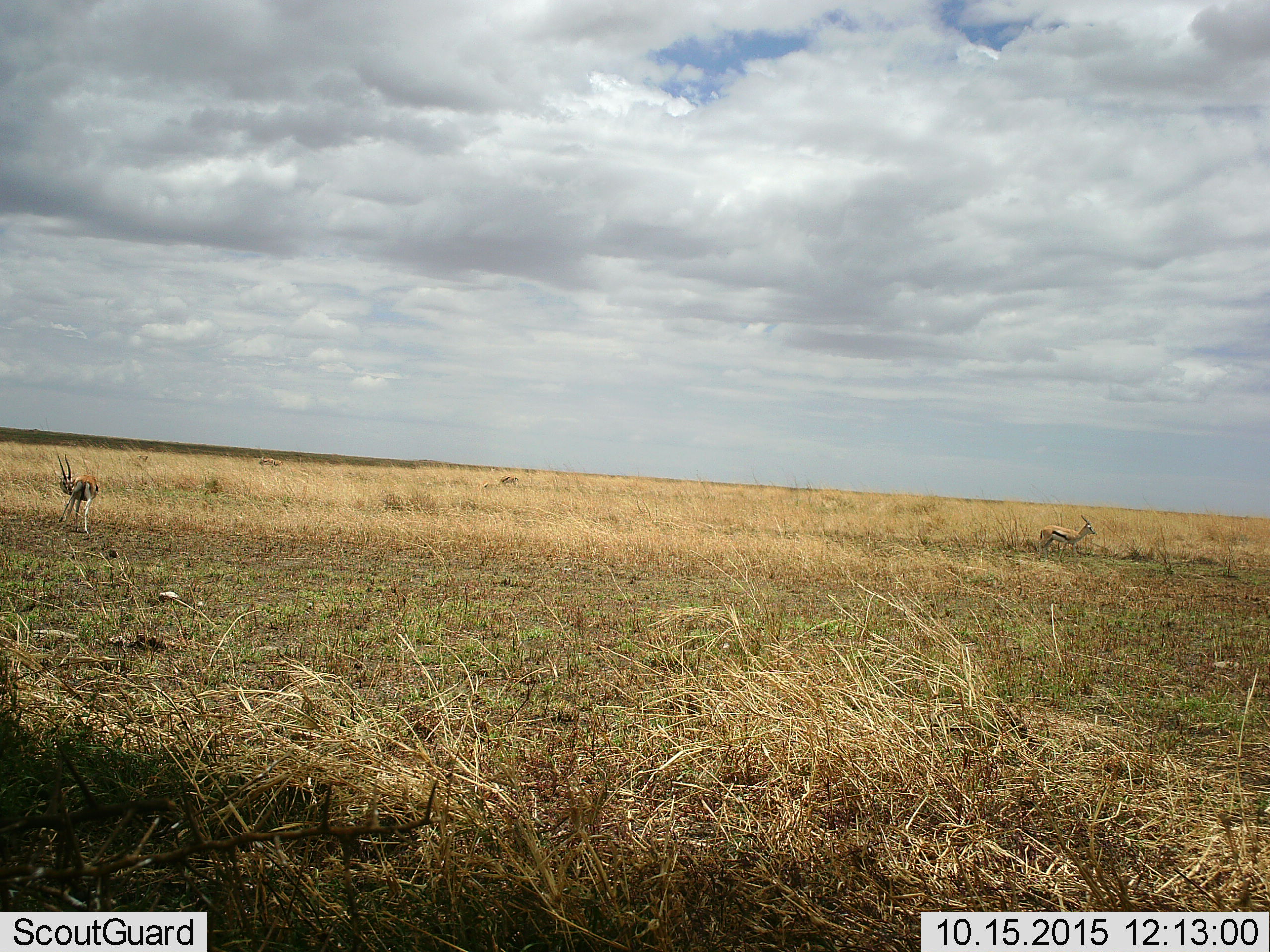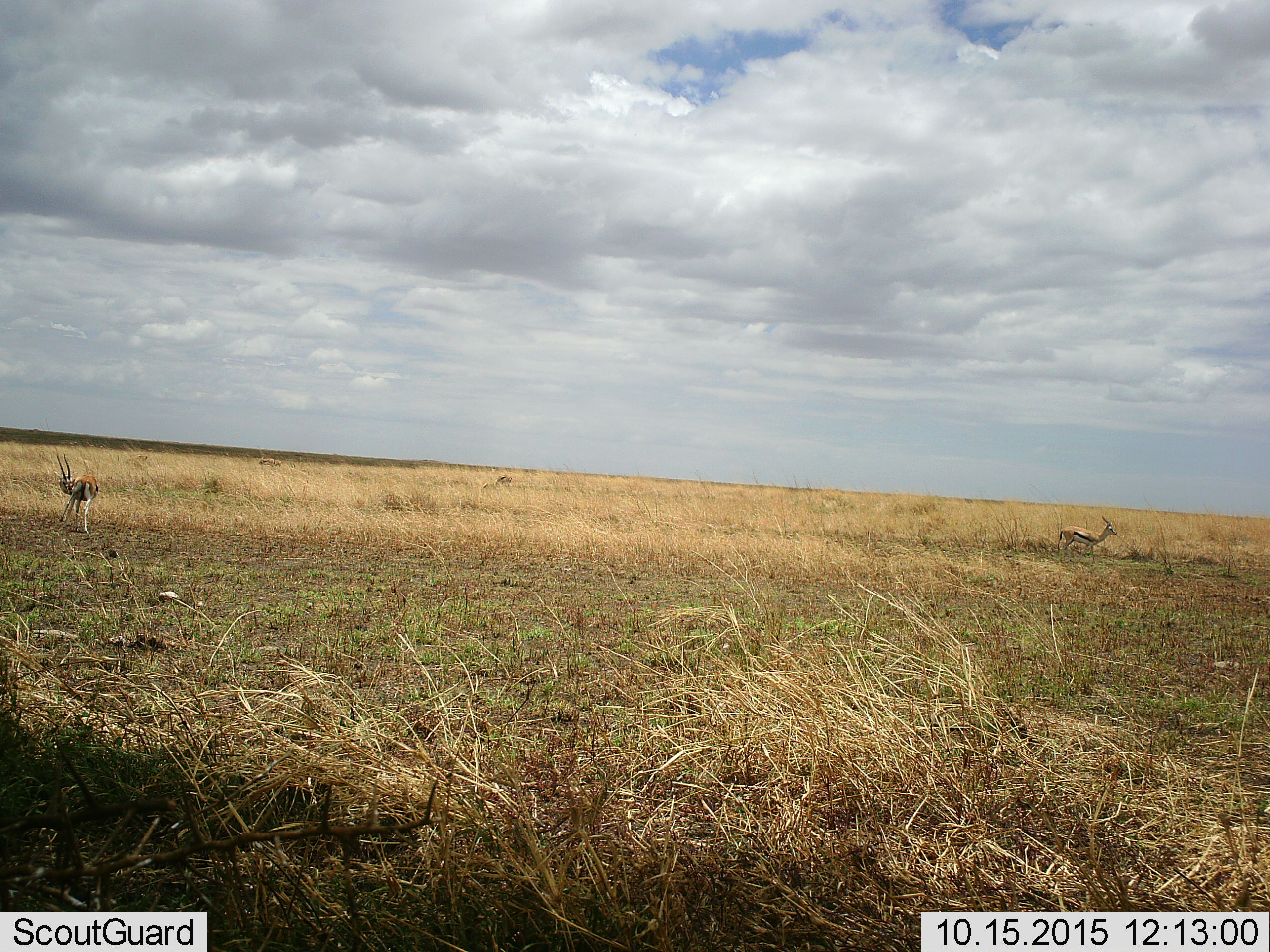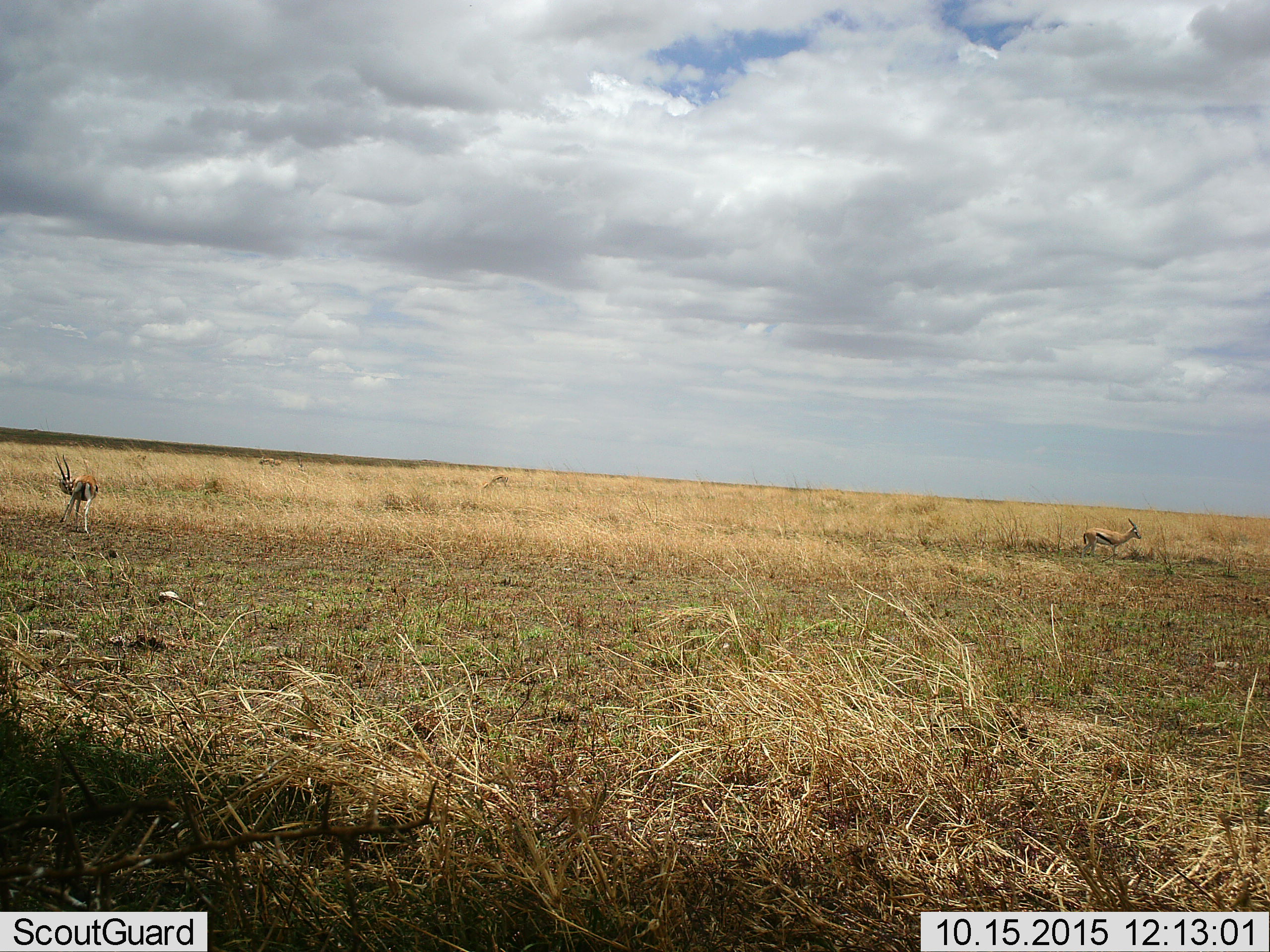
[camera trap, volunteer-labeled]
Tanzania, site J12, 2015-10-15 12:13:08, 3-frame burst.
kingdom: Animalia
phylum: Chordata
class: Mammalia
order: Artiodactyla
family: Bovidae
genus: Eudorcas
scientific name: Eudorcas thomsonii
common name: thomson's gazelle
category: gazellethomsons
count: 4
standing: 100%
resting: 0%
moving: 62%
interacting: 0%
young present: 0%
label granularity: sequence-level